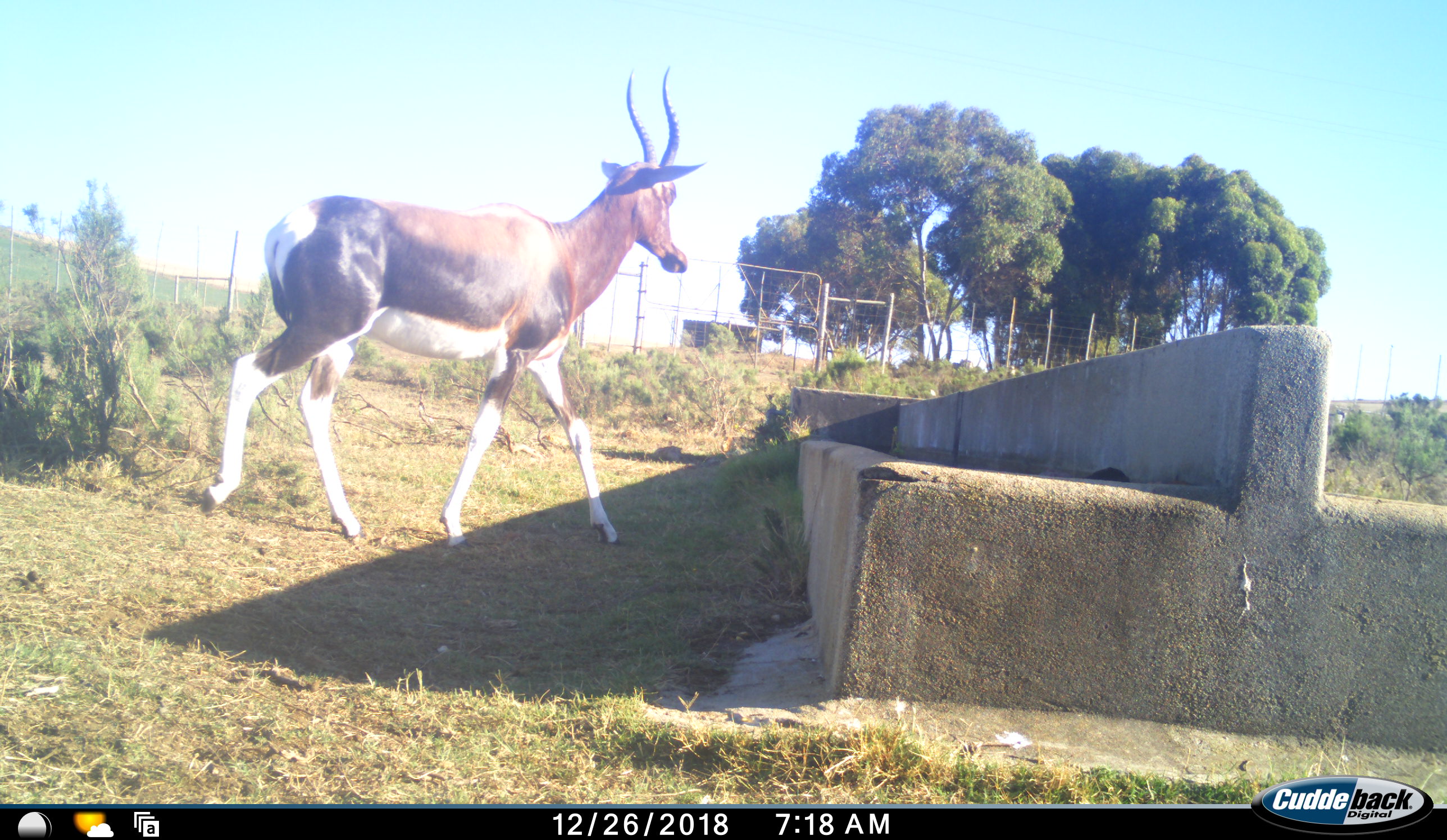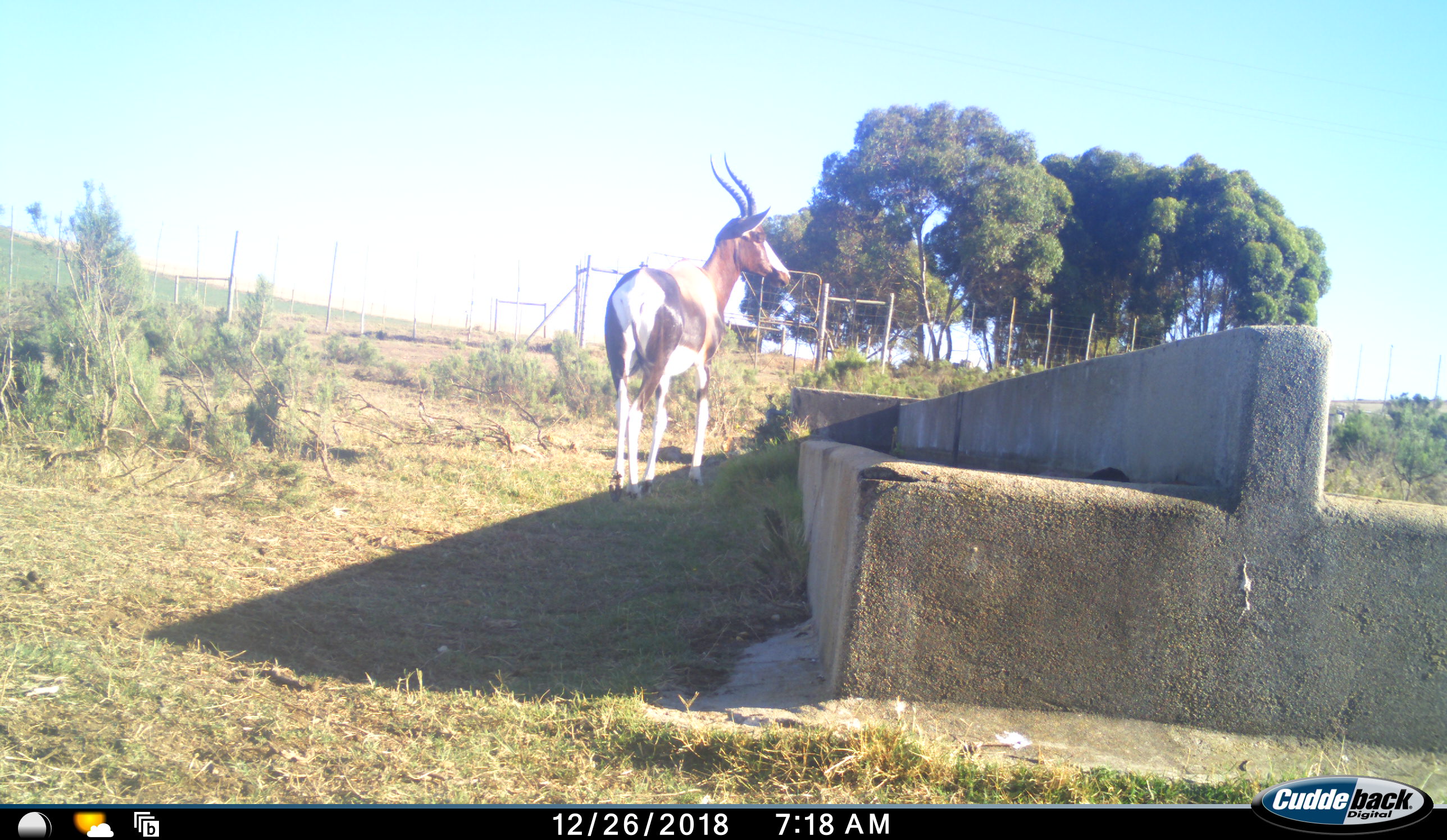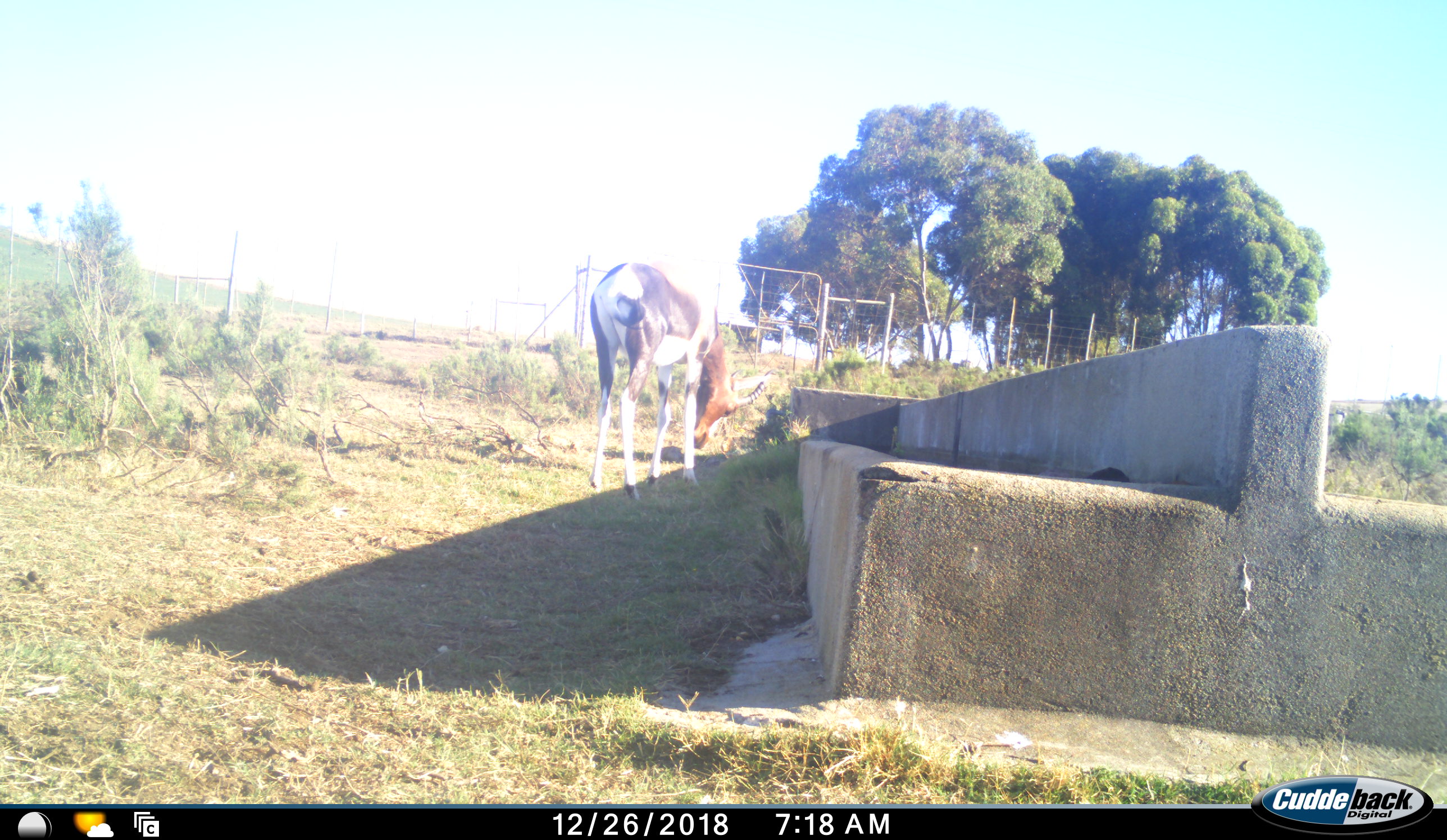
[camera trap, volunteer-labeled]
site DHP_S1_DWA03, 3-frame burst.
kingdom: Animalia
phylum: Chordata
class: Mammalia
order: Artiodactyla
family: Bovidae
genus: Damaliscus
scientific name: Damaliscus pygargus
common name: bontebok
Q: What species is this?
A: Bontebok (Damaliscus pygargus).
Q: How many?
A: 1.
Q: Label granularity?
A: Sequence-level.